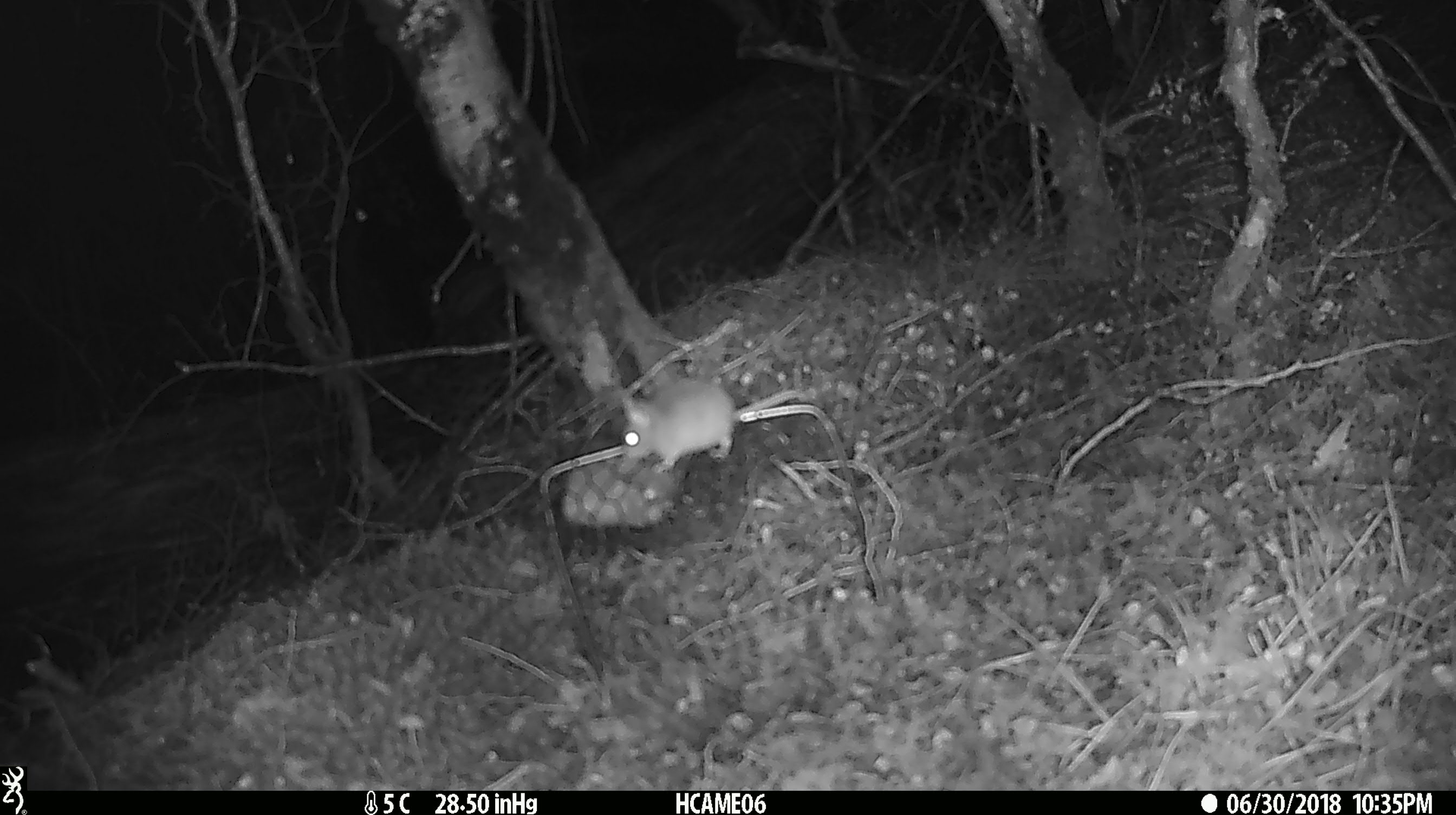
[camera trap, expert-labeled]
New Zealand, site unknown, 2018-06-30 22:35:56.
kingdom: Animalia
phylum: Chordata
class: Mammalia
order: Rodentia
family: Muridae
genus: Mus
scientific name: Mus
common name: mouse